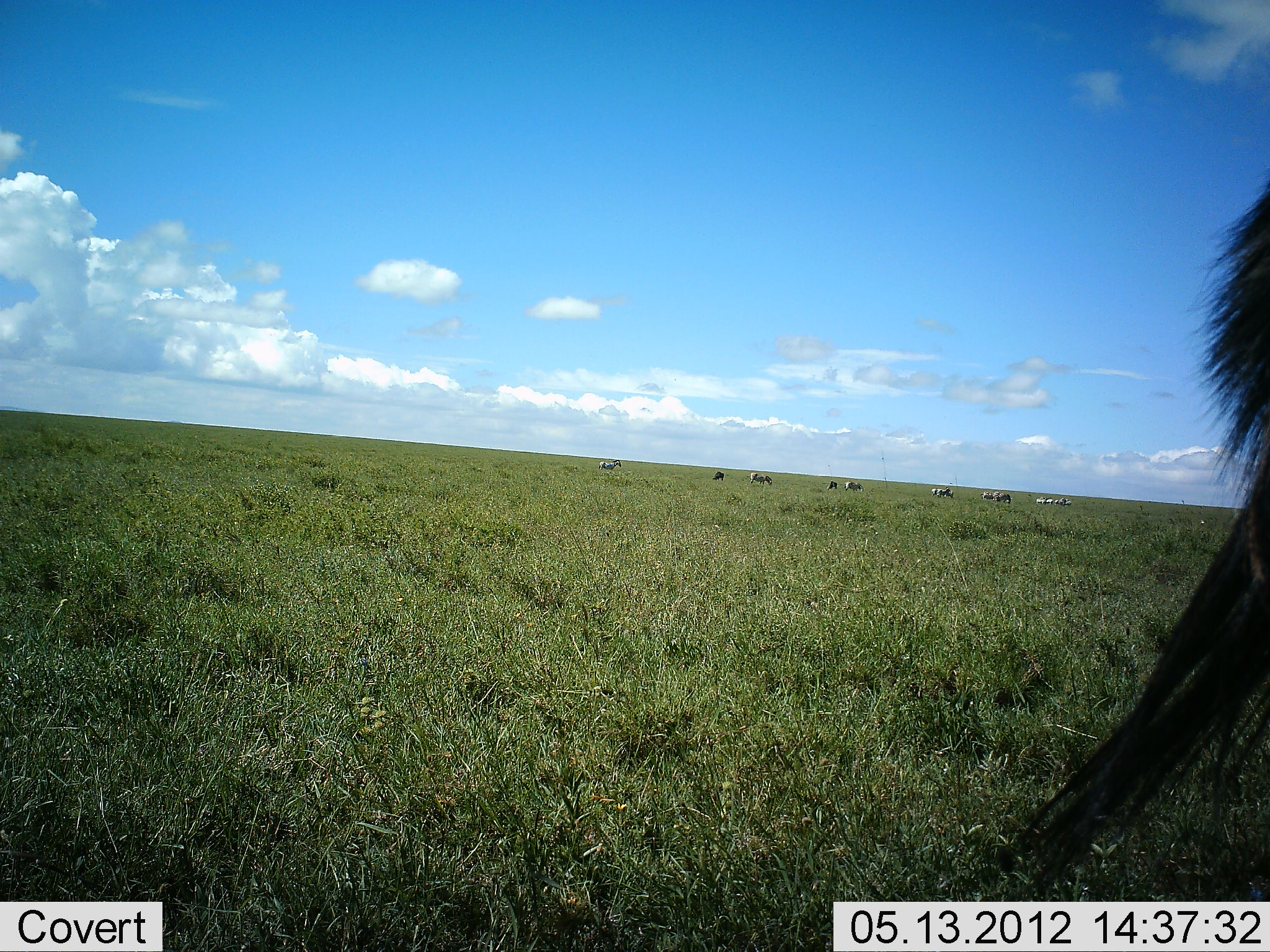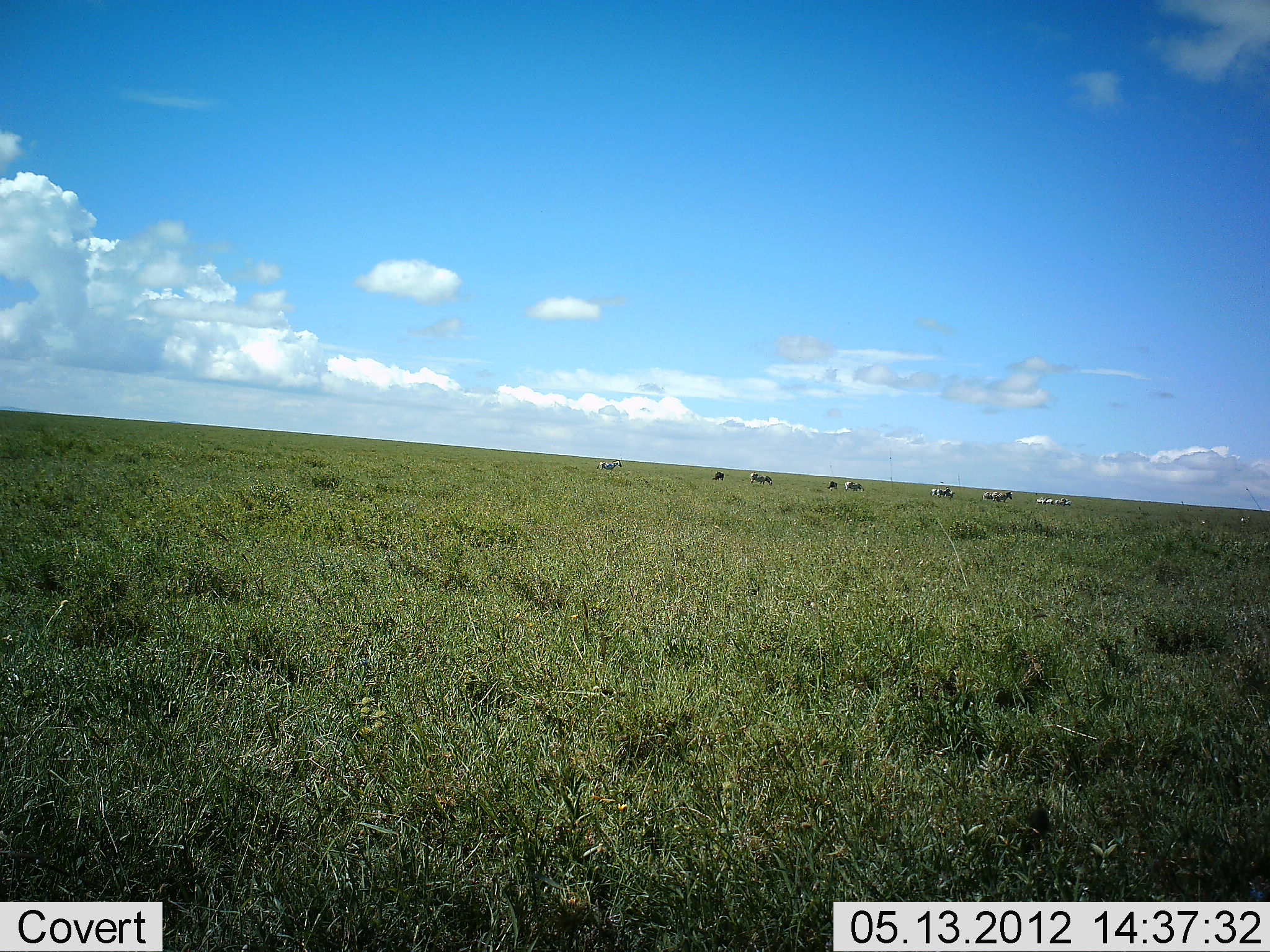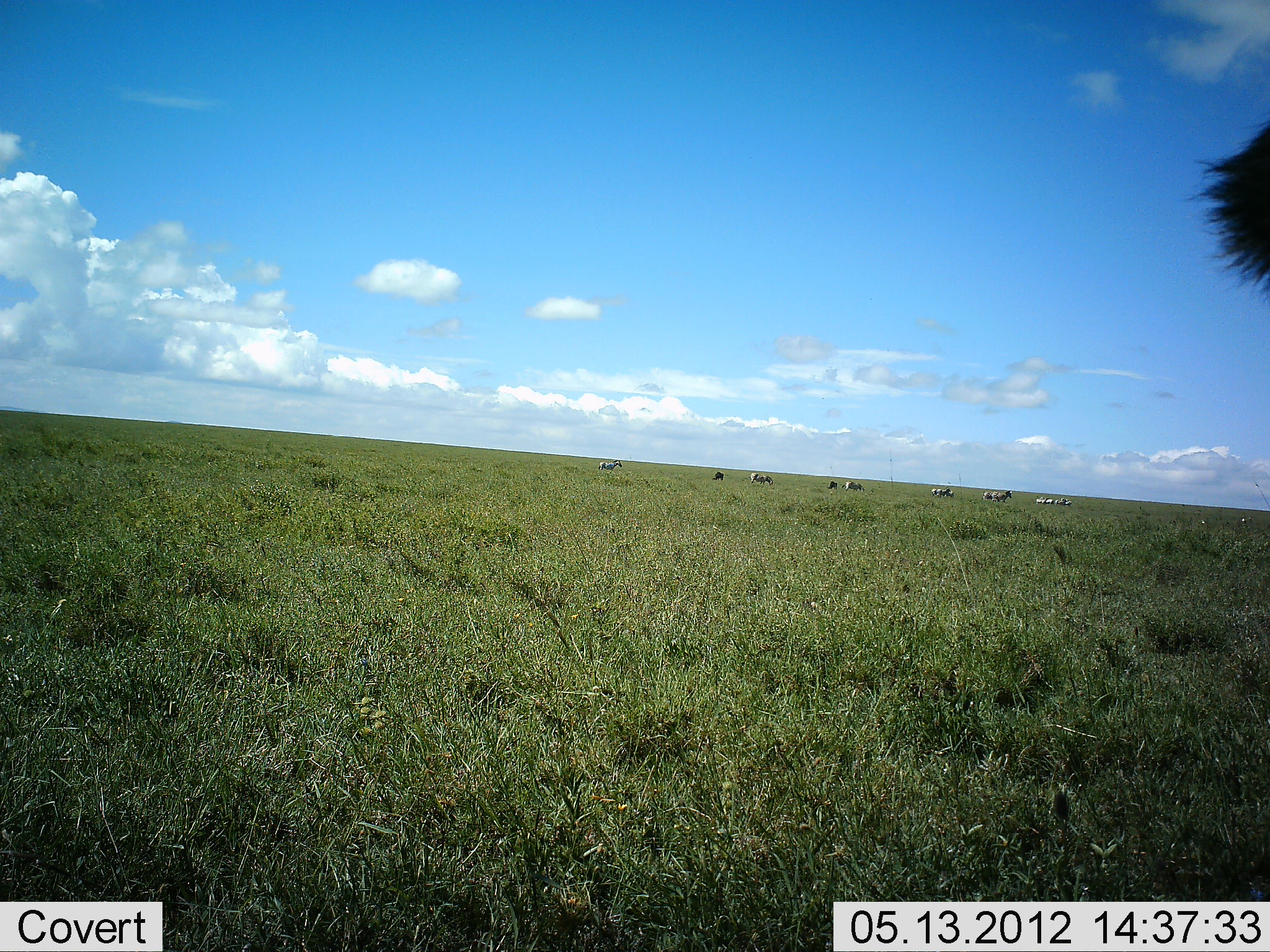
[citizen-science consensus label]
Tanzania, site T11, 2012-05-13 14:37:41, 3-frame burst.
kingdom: Animalia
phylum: Chordata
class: Mammalia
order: Artiodactyla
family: Bovidae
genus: Connochaetes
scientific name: Connochaetes taurinus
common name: blue wildebeest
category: wildebeest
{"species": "wildebeest (blue wildebeest) (Connochaetes taurinus)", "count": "1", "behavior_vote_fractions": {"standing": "60%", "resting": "0%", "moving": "30%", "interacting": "0%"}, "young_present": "0%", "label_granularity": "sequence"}